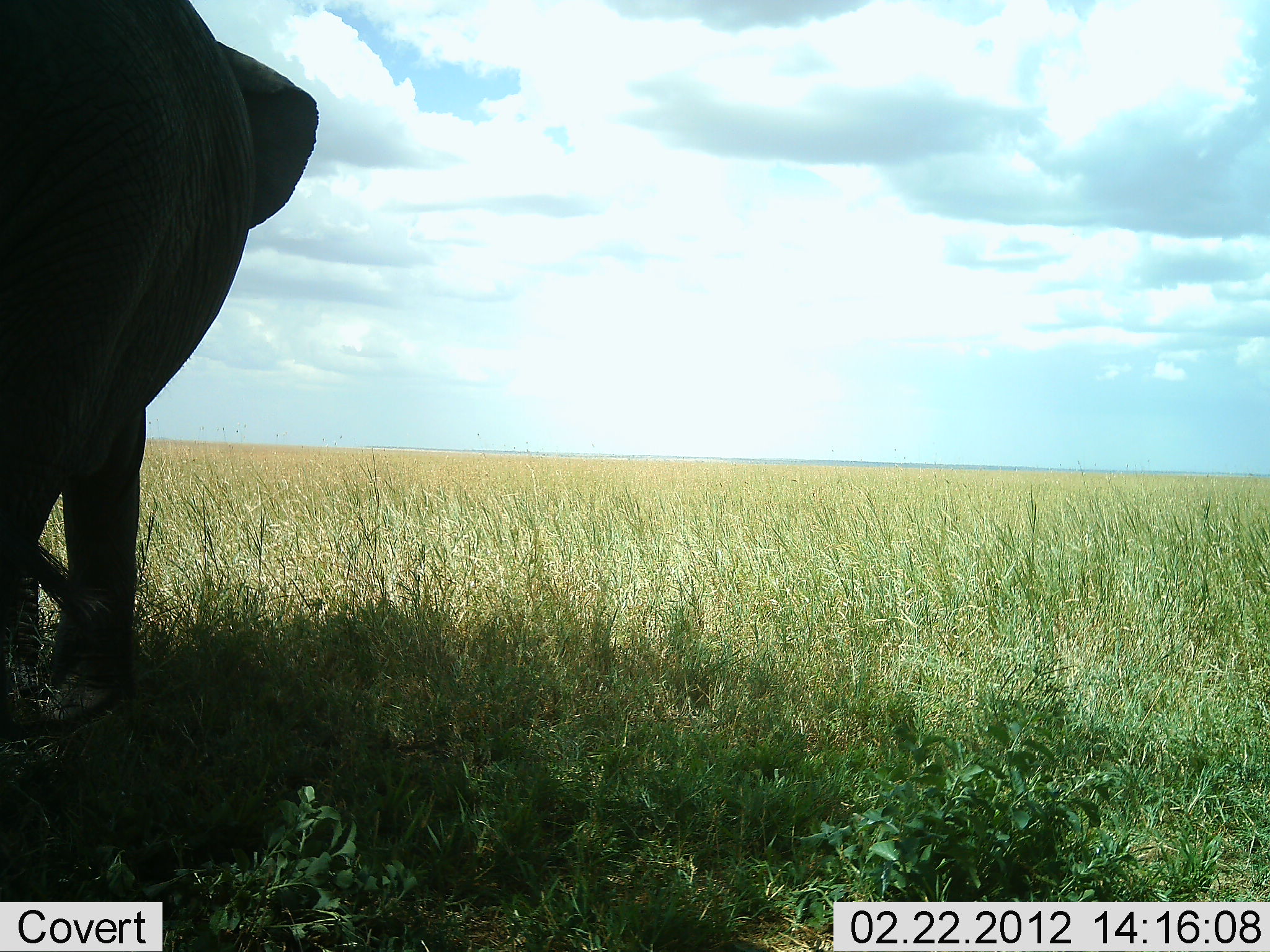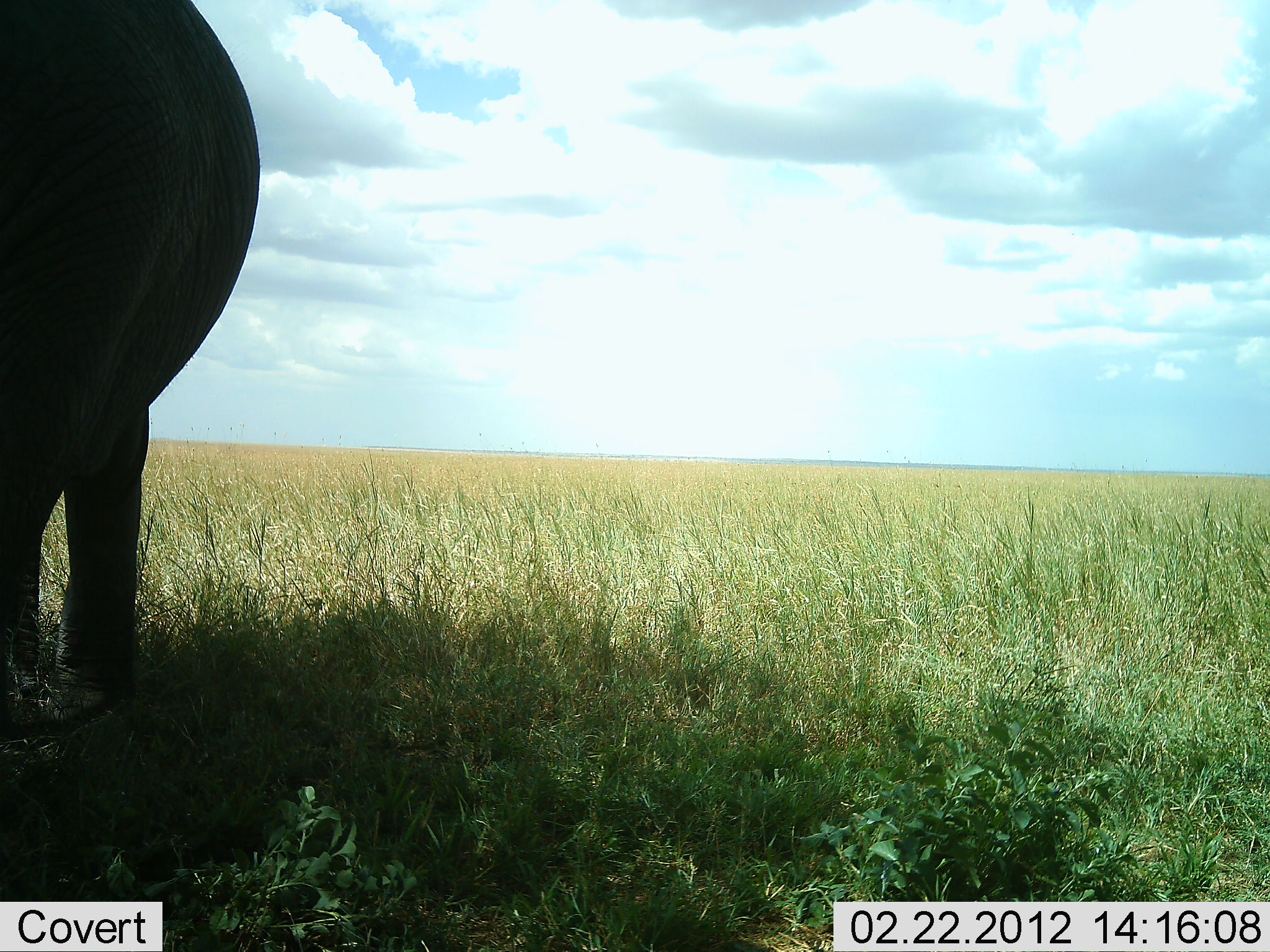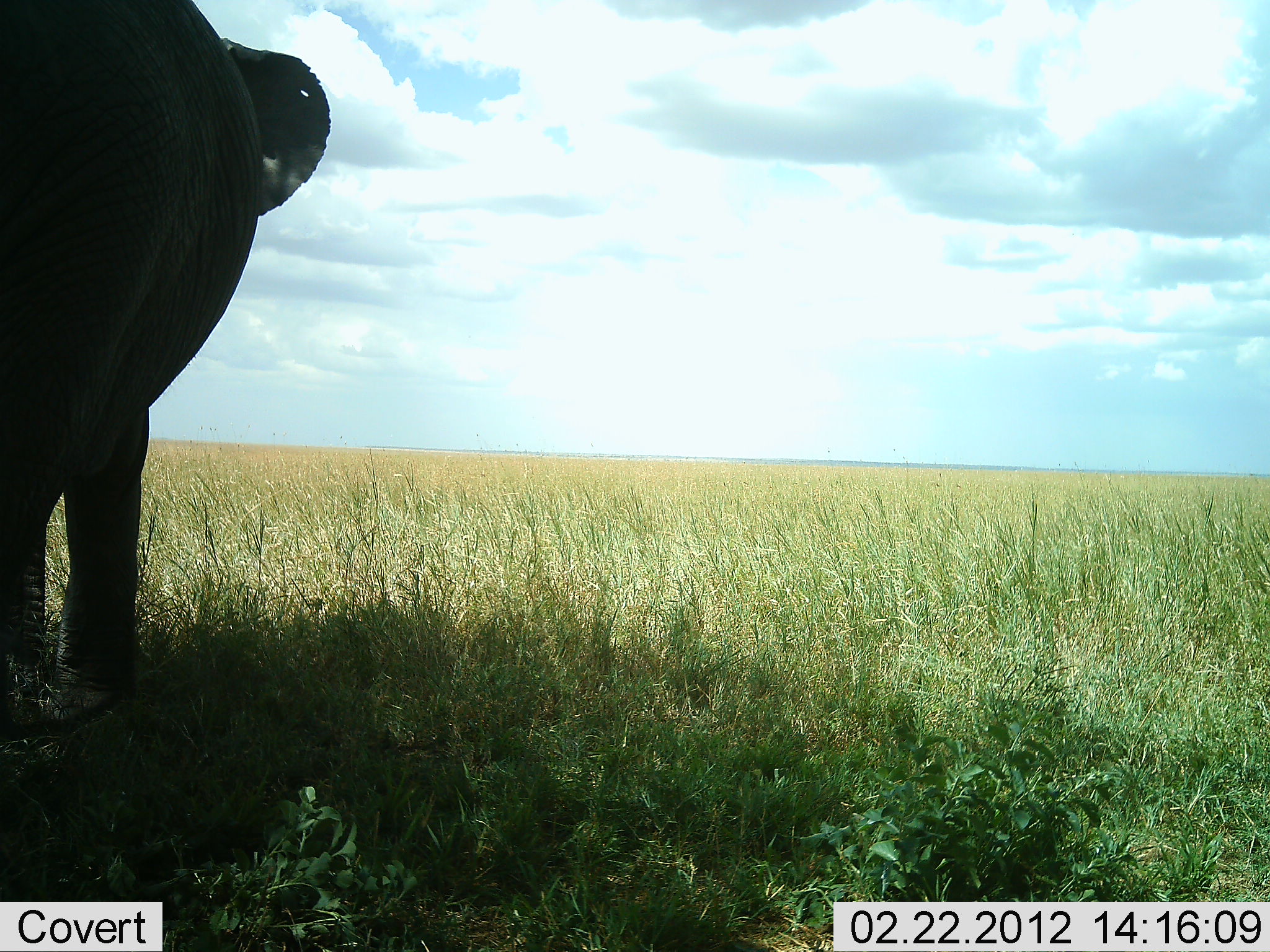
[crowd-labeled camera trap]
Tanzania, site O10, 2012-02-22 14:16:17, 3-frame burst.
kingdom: Animalia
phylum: Chordata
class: Mammalia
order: Proboscidea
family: Elephantidae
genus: Loxodonta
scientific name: Loxodonta africana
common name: african bush elephant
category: elephant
Elephant (african bush elephant) (Loxodonta africana), count 1. Behavior (volunteer vote fractions): standing 100%, resting 0%, moving 6%, interacting 0%. Young present (vote fraction): 0%. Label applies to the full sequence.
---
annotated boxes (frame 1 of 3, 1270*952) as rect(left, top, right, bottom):
animal: rect(1, 0, 320, 822)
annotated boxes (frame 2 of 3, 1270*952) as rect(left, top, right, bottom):
animal: rect(2, 2, 259, 718)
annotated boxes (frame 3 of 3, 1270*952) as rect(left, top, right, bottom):
animal: rect(1, 0, 332, 718)